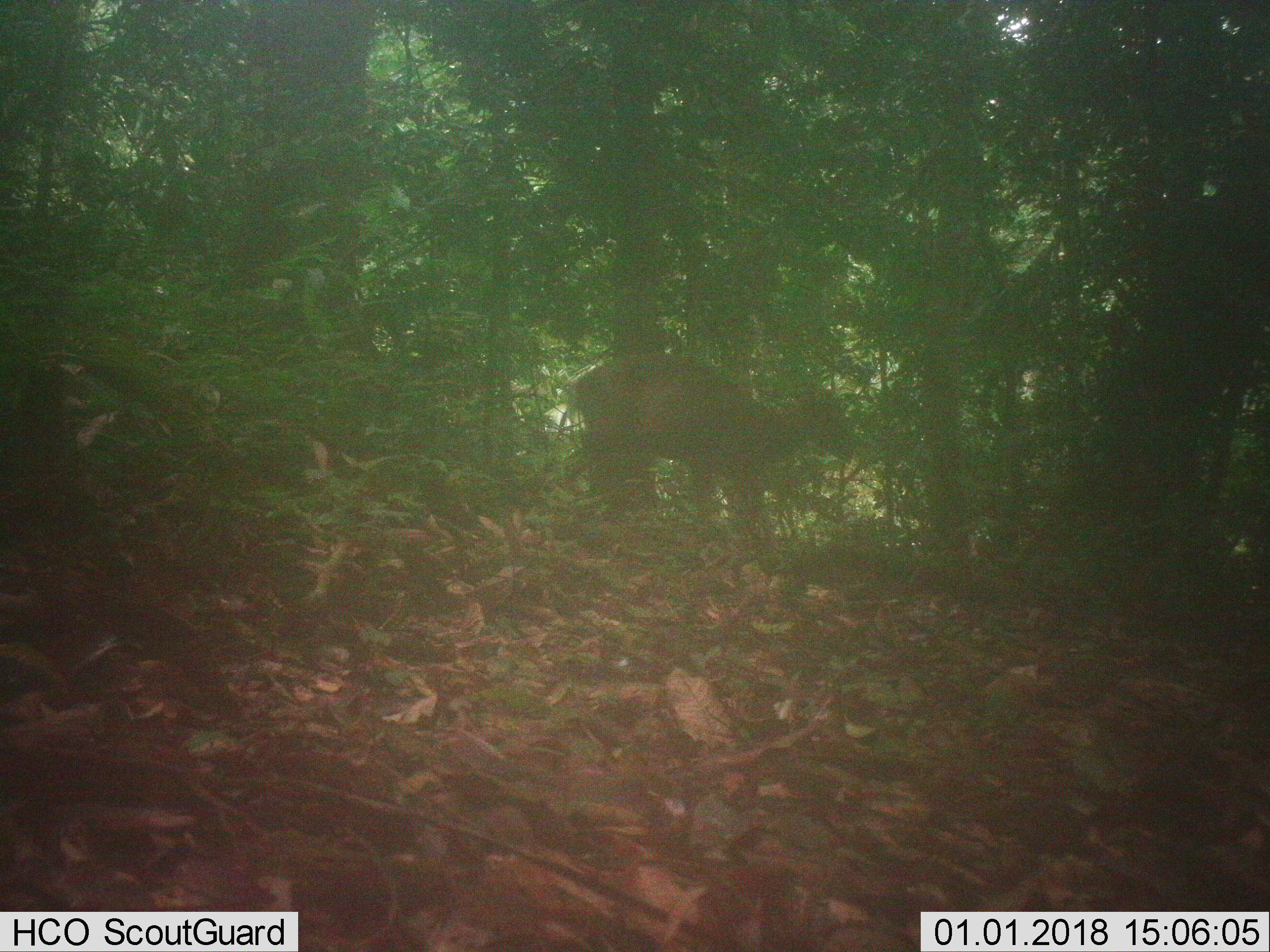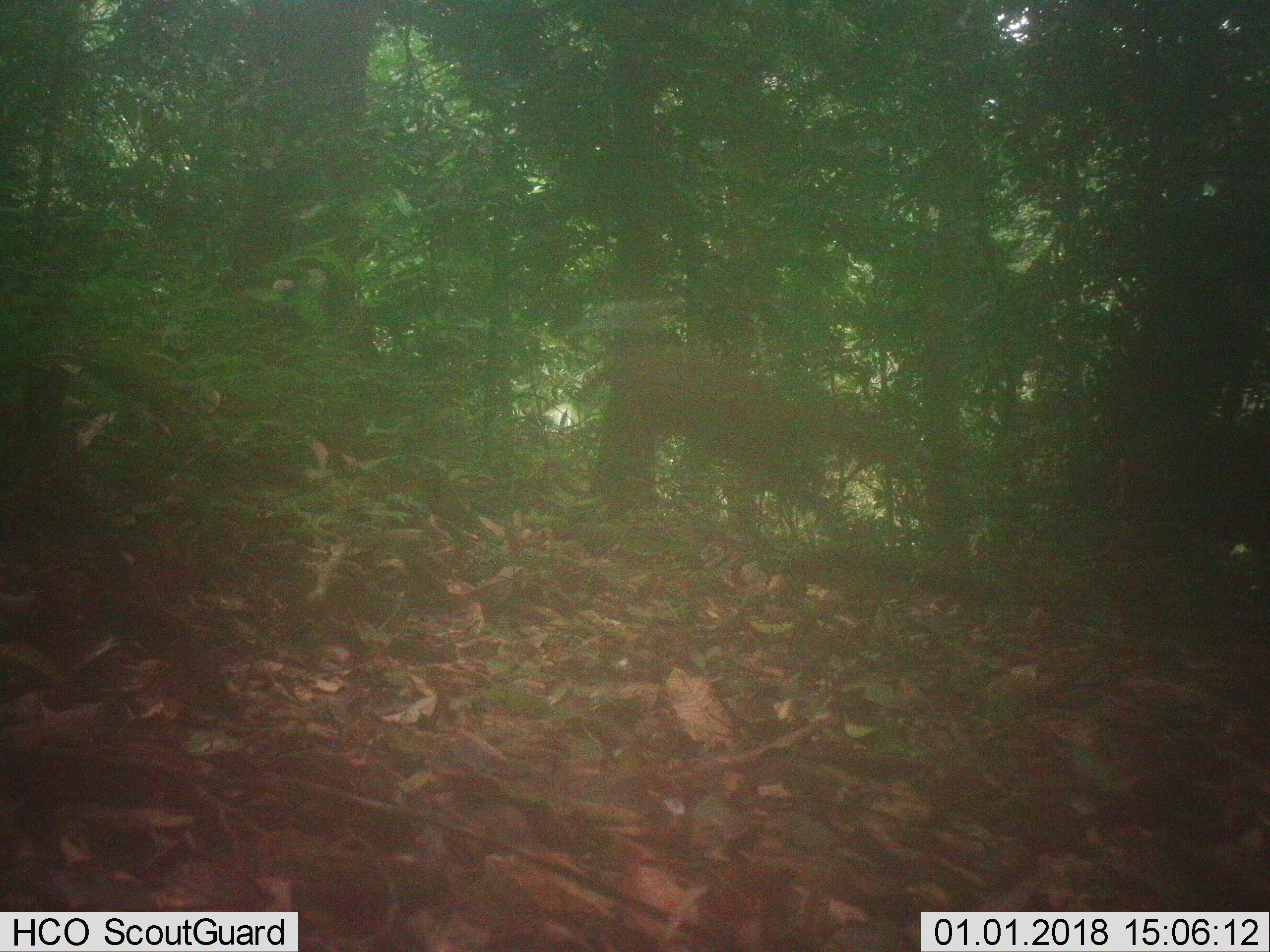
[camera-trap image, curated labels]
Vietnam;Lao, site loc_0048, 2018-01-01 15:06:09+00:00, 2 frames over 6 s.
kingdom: Animalia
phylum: Chordata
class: Mammalia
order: Artiodactyla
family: Cervidae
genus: Muntiacus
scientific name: Muntiacus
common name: muntjacs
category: unidentified muntjac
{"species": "unidentified muntjac (muntjacs) (Muntiacus)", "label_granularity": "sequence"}